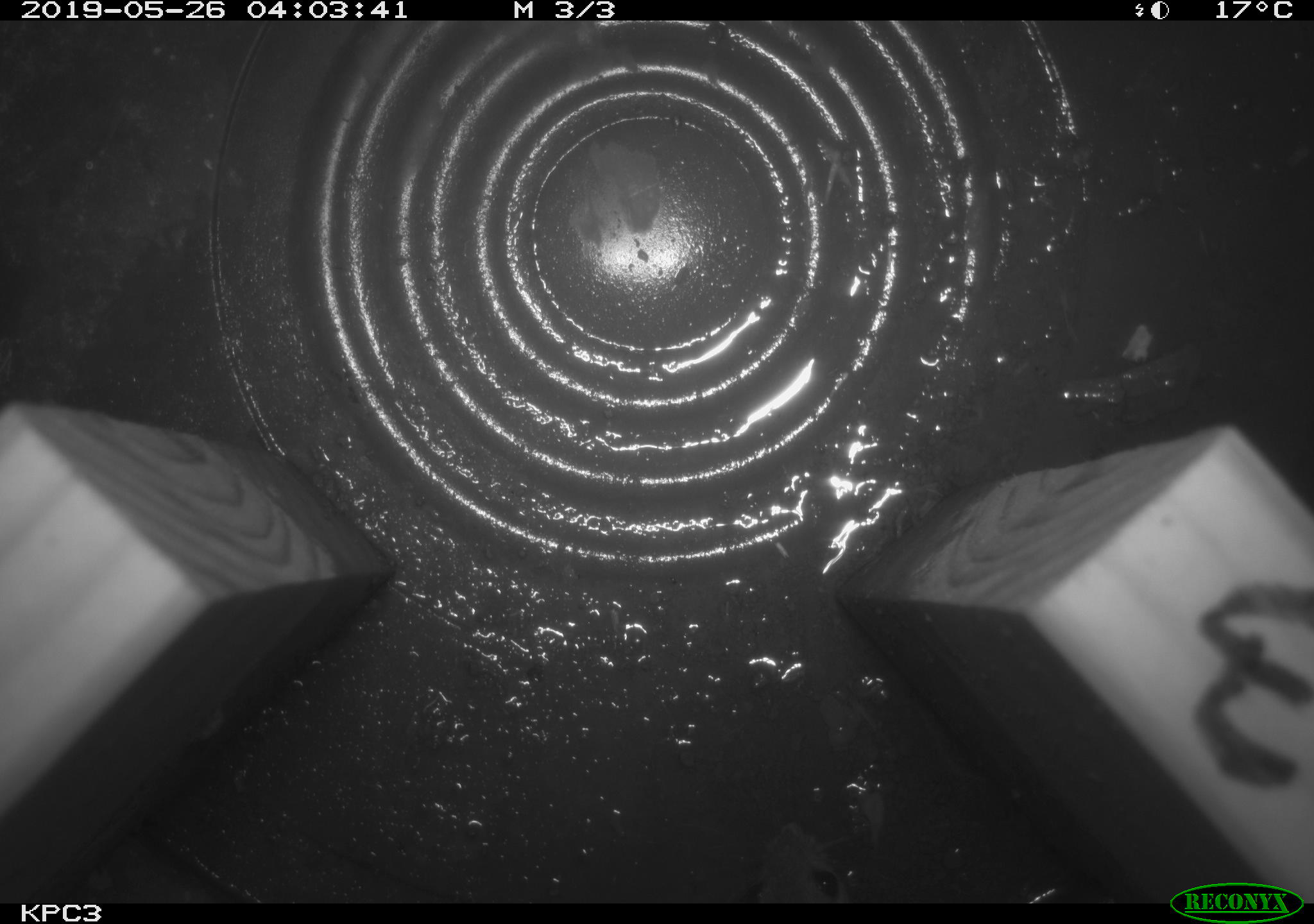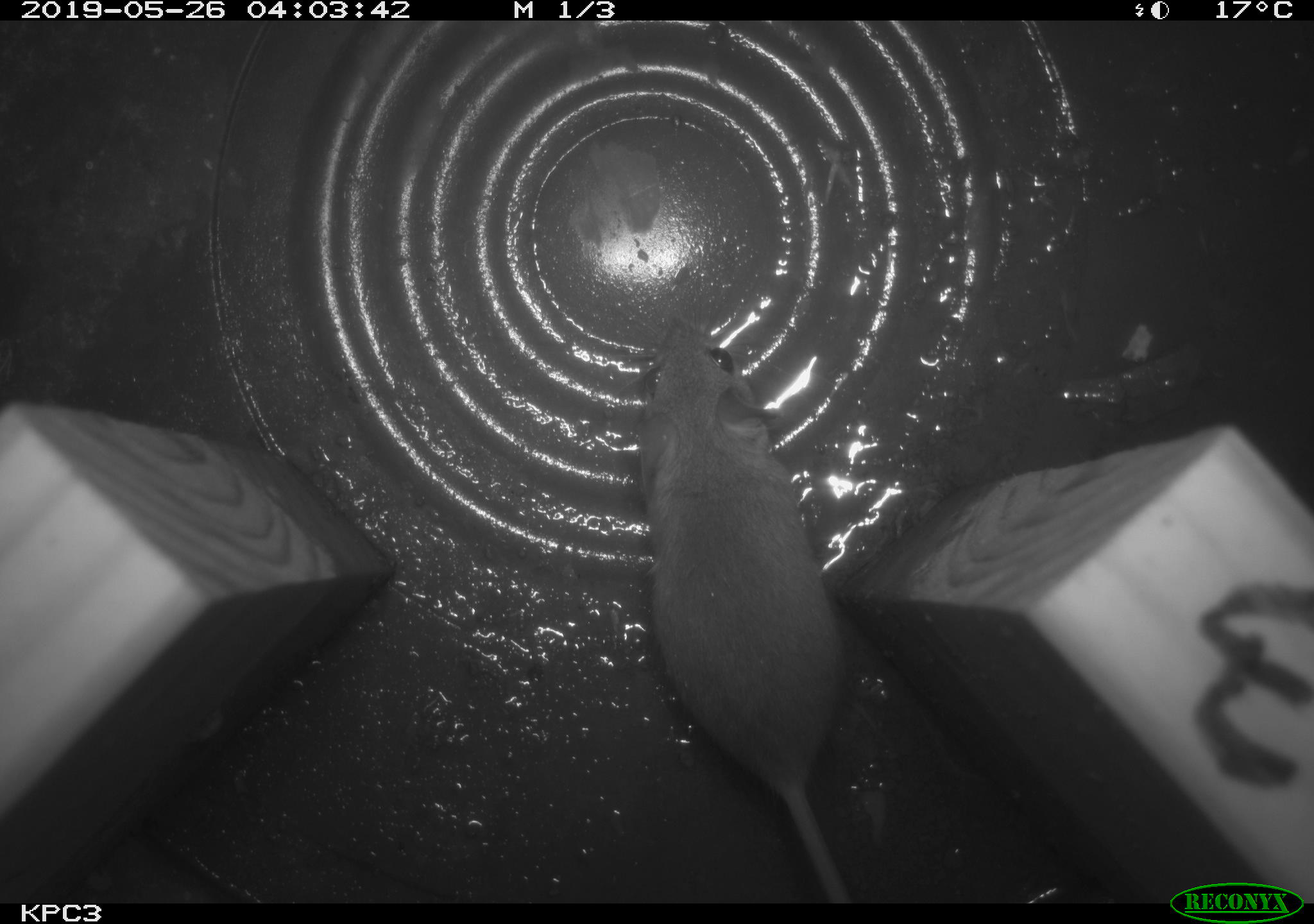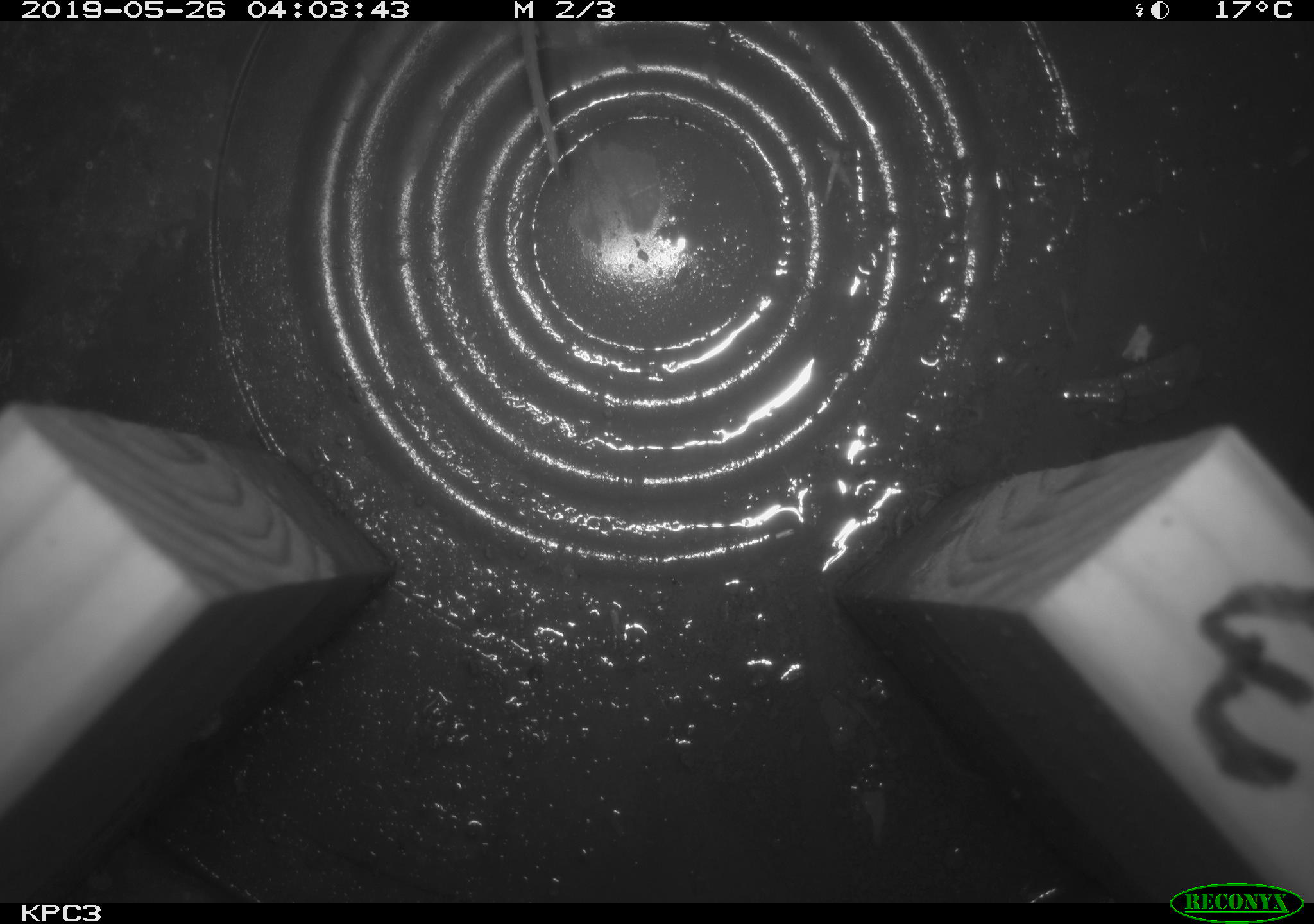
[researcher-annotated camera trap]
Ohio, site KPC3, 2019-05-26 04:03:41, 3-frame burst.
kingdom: Animalia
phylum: Chordata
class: Mammalia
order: Rodentia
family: Cricetidae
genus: Peromyscus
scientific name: Peromyscus leucopus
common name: white-footed mouse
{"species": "white-footed mouse (Peromyscus leucopus)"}